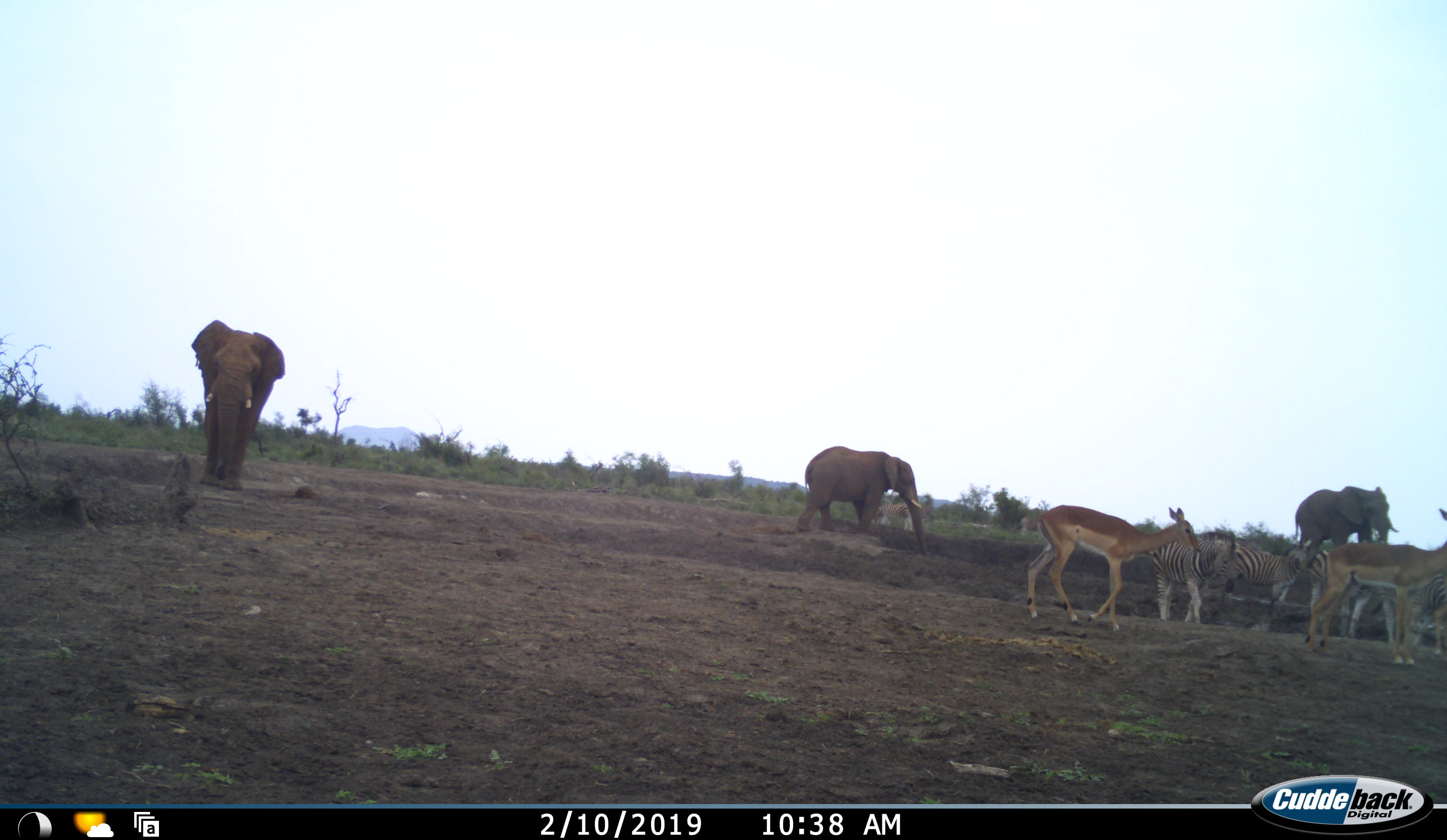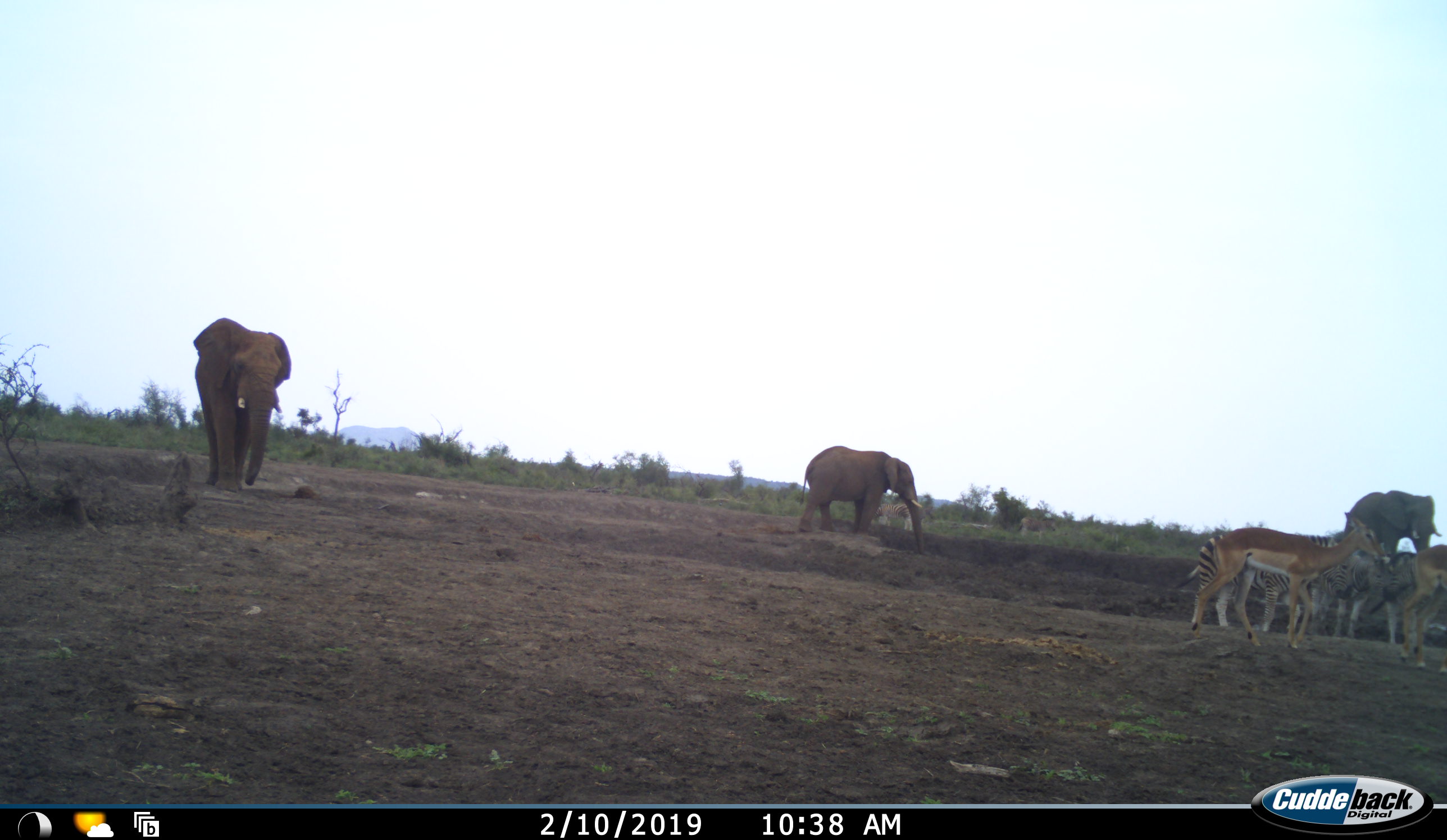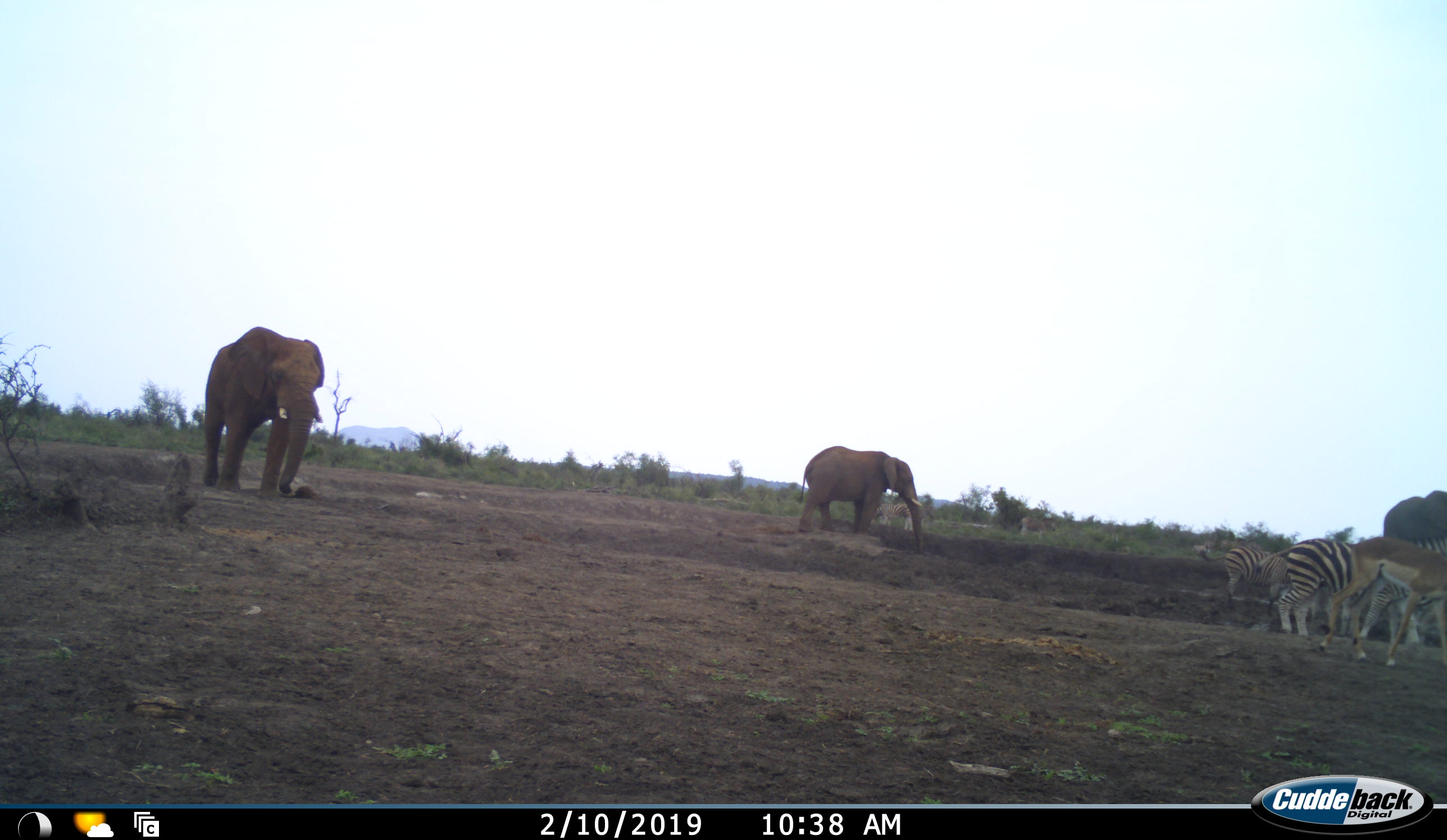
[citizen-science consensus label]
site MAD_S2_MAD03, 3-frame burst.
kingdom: Animalia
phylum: Chordata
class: Mammalia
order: Proboscidea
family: Elephantidae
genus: Loxodonta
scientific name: Loxodonta africana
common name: african bush elephant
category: elephant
Elephant (african bush elephant) (Loxodonta africana), count 3. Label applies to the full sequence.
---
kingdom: Animalia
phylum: Chordata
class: Mammalia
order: Artiodactyla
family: Bovidae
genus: Aepyceros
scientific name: Aepyceros melampus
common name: impala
Impala (Aepyceros melampus), count 2. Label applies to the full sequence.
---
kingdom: Animalia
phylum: Chordata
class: Mammalia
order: Perissodactyla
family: Equidae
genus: Equus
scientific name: Equus quagga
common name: plains zebra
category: zebraplains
Zebraplains (plains zebra) (Equus quagga), count 4. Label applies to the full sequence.